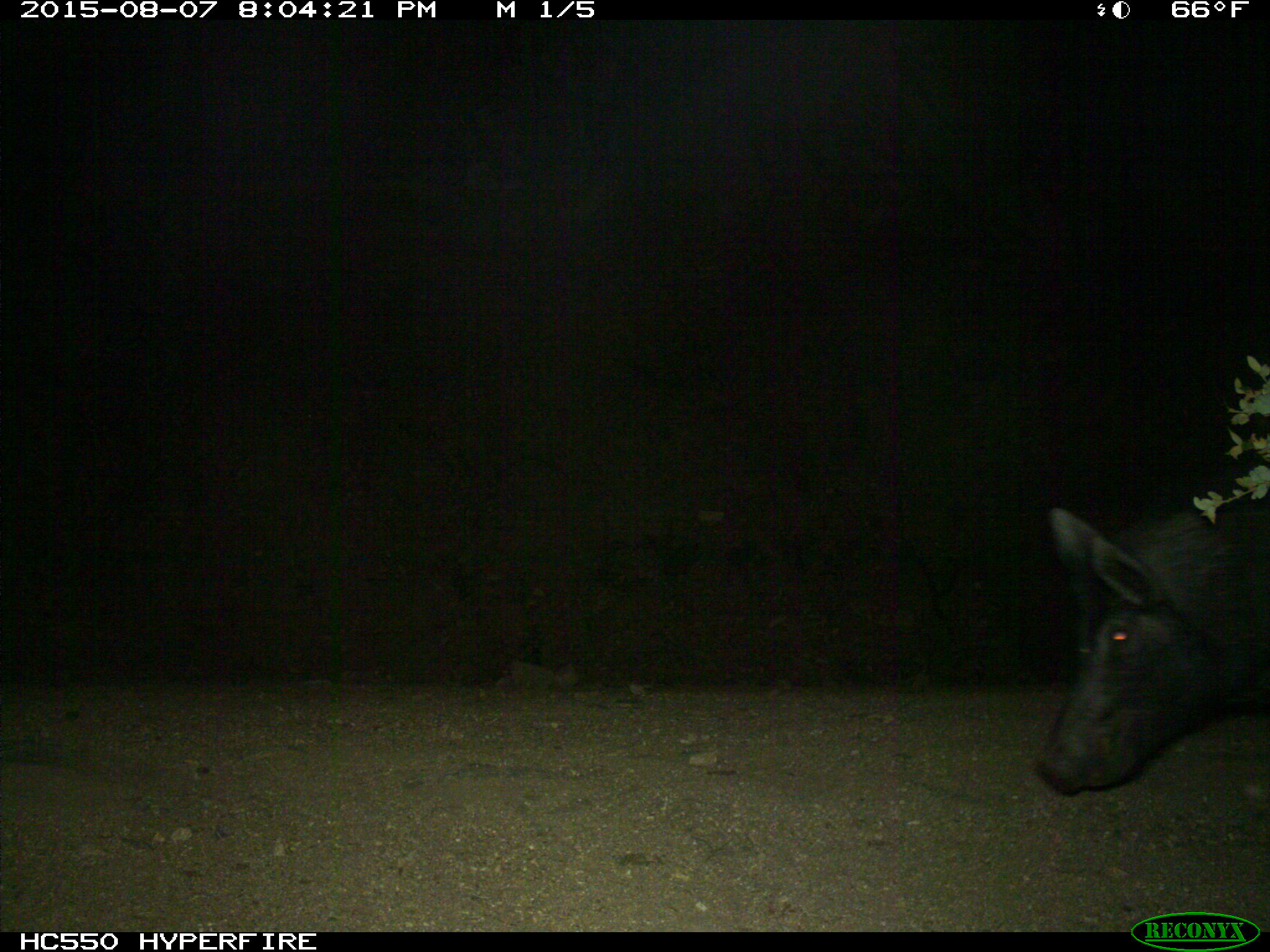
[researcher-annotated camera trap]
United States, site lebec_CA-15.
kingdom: Animalia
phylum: Chordata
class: Mammalia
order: Artiodactyla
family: Suidae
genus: Sus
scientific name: Sus scrofa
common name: wild boar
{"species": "Sus scrofa (wild boar)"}